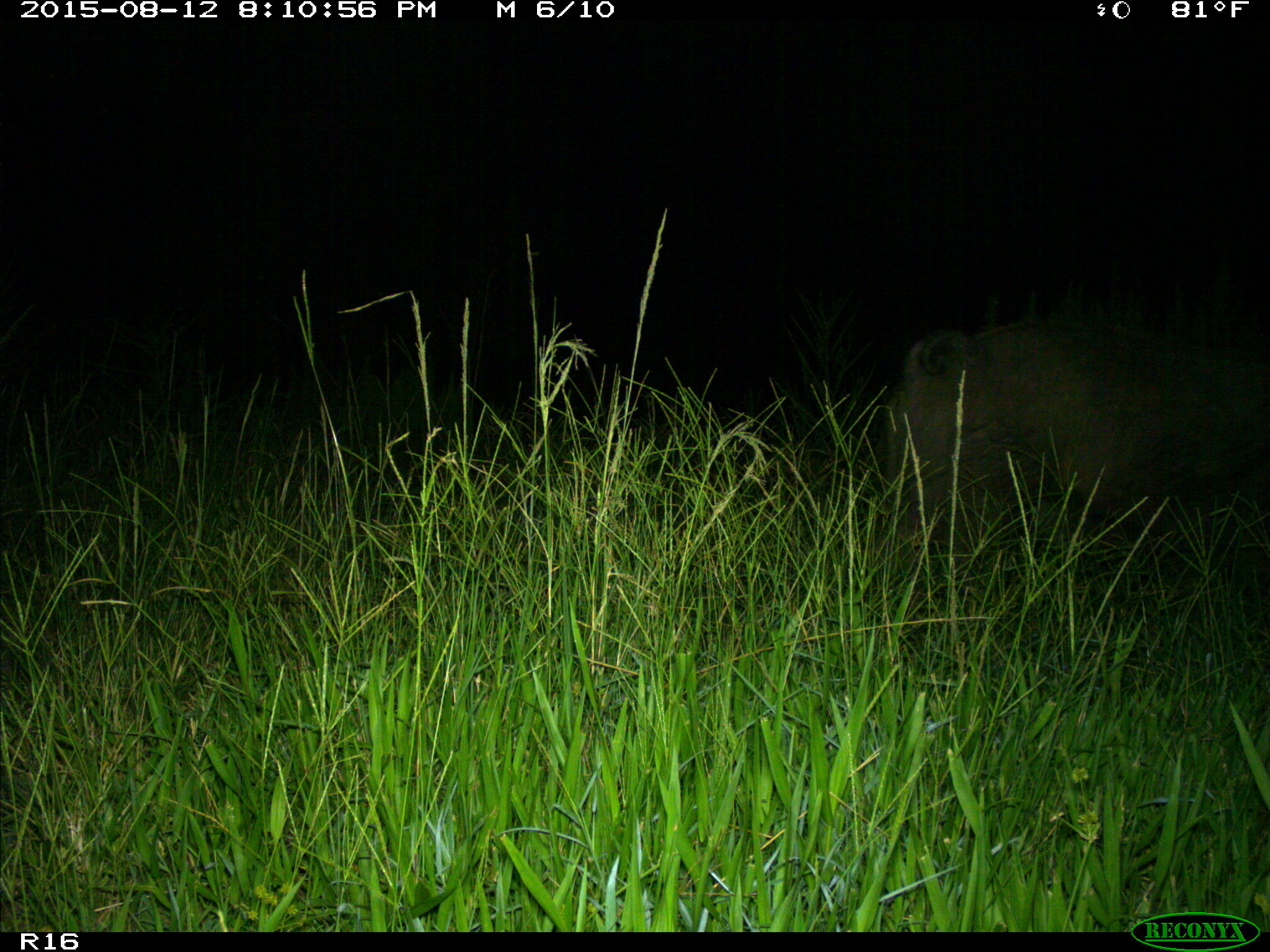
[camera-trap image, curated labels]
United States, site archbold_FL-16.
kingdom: Animalia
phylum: Chordata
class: Mammalia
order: Artiodactyla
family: Suidae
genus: Sus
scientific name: Sus scrofa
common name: wild boar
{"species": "Sus scrofa (wild boar)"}